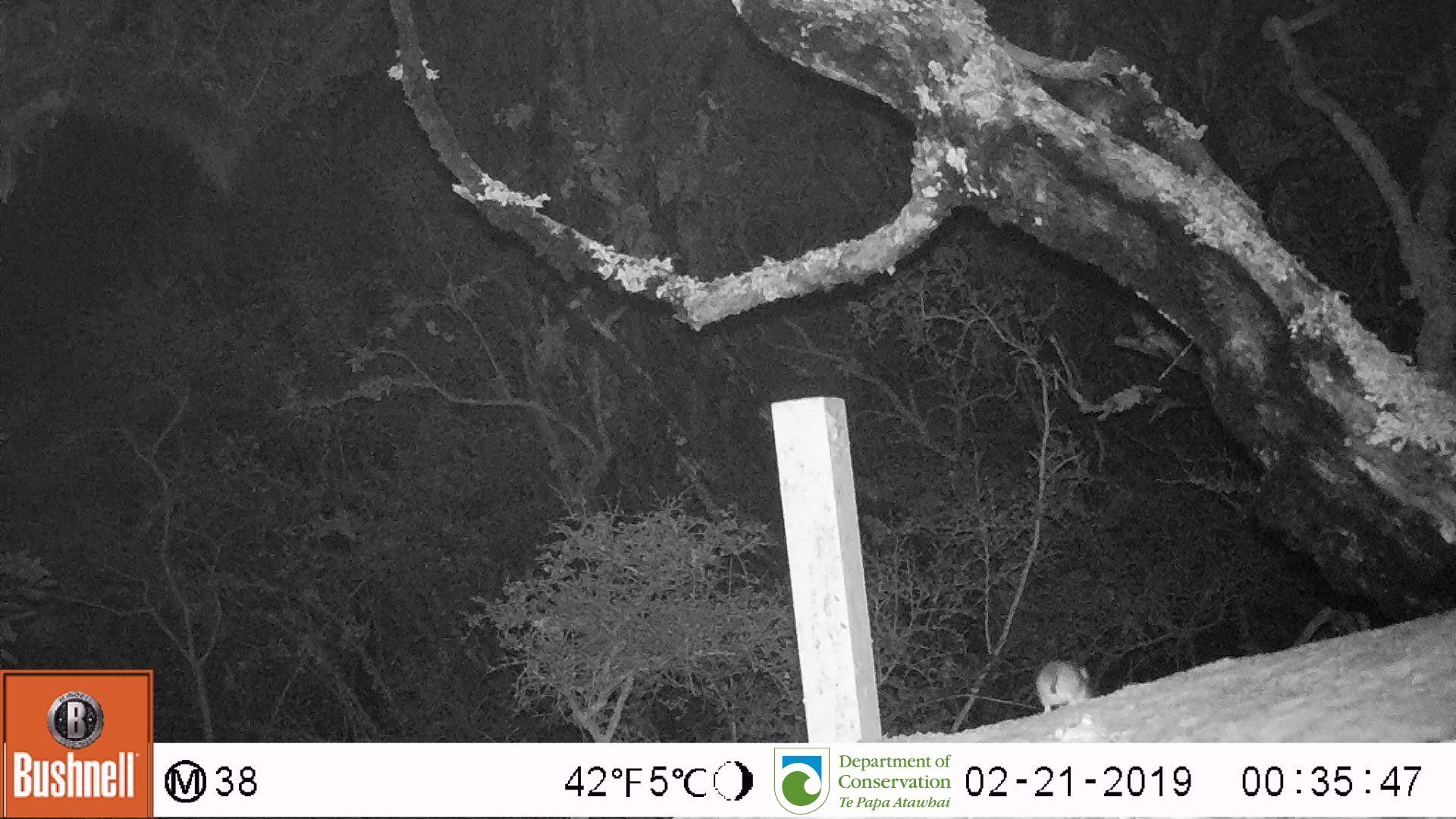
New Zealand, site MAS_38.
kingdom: Animalia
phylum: Chordata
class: Mammalia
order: Rodentia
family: Muridae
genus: Mus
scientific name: Mus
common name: mouse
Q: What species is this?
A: Mouse (Mus).